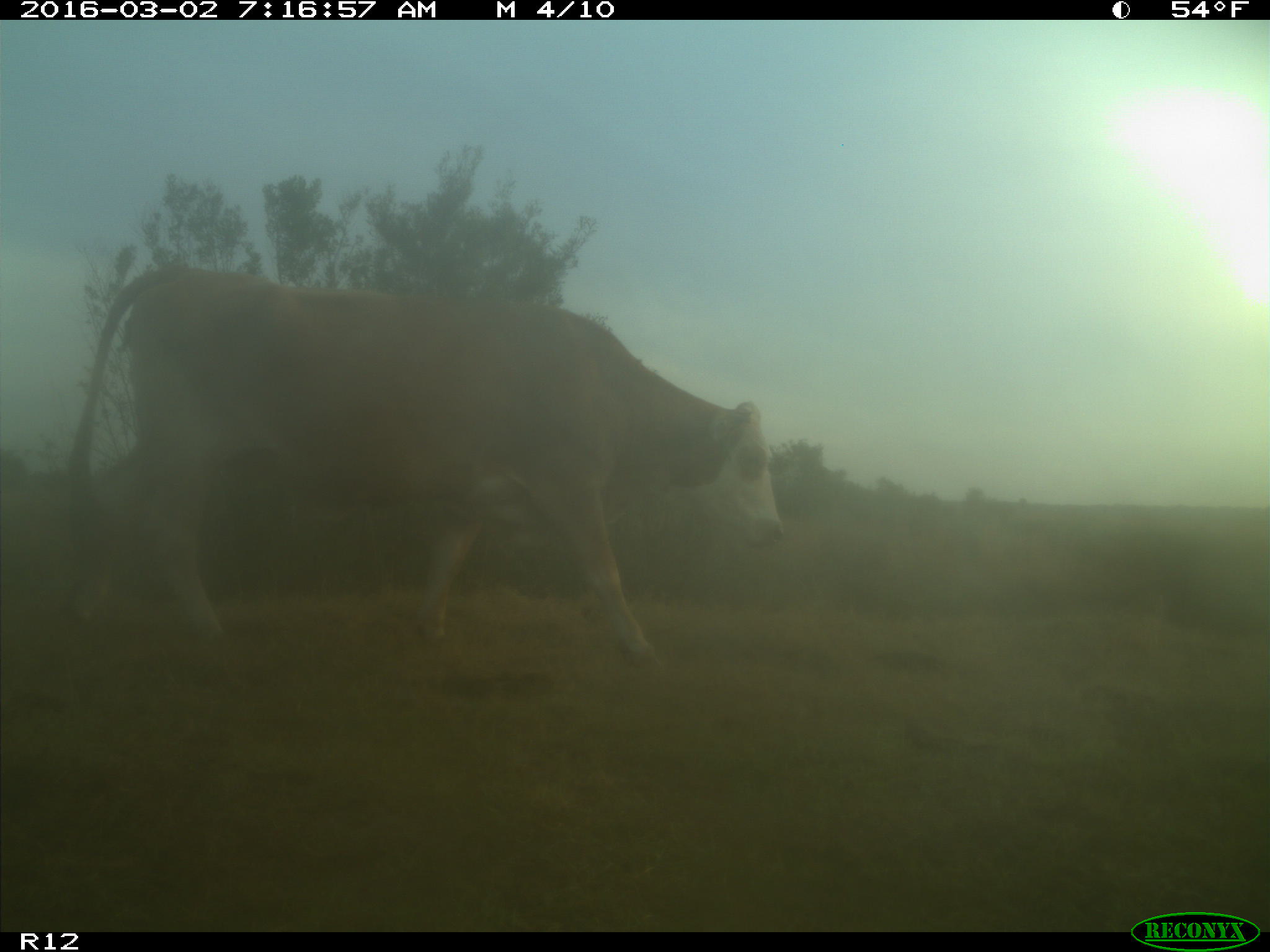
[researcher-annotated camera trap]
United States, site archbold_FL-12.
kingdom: Animalia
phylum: Chordata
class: Mammalia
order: Artiodactyla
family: Bovidae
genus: Bos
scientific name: Bos taurus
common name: domestic cow